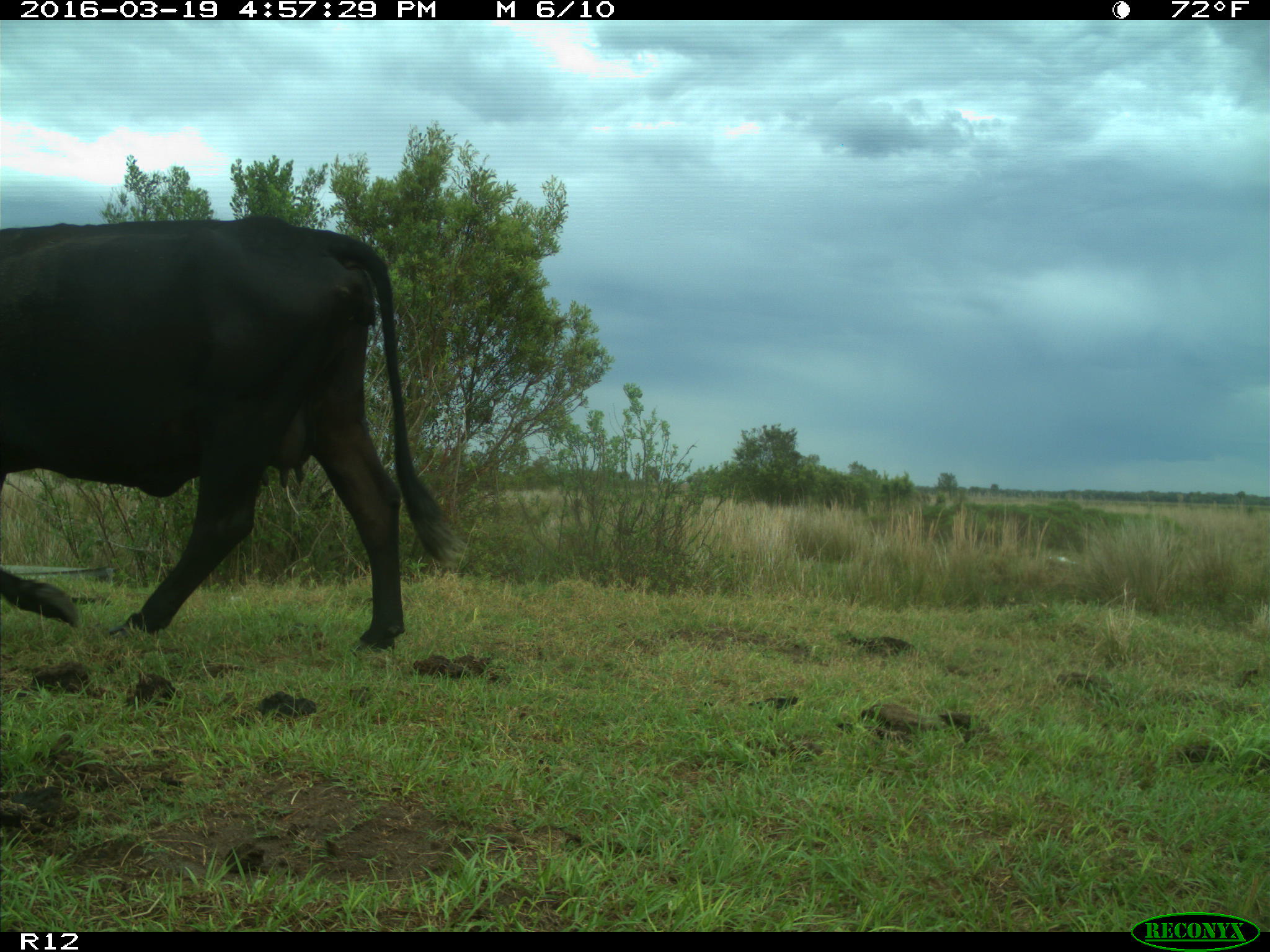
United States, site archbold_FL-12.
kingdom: Animalia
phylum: Chordata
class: Mammalia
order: Artiodactyla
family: Bovidae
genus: Bos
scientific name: Bos taurus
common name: domestic cow